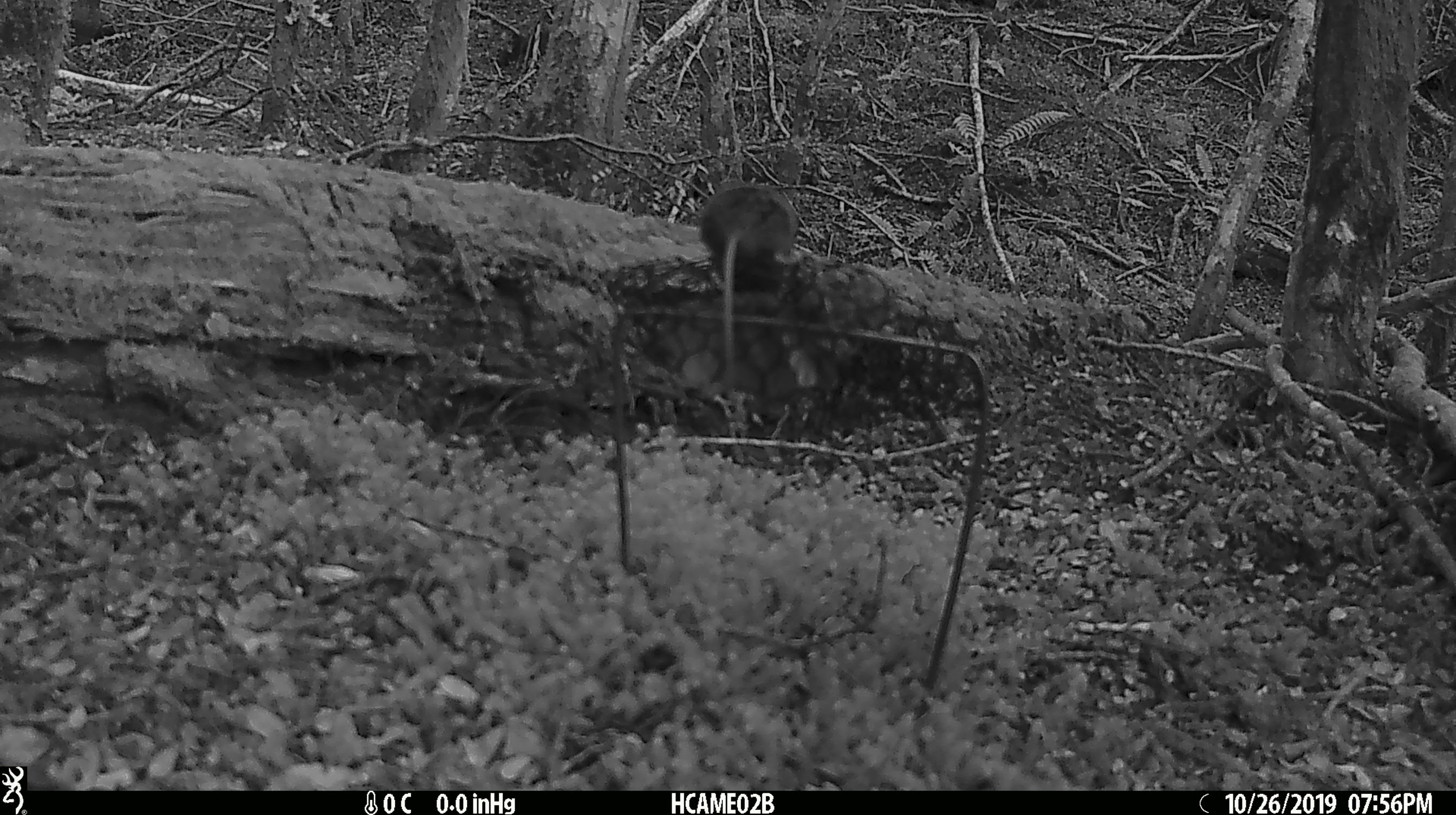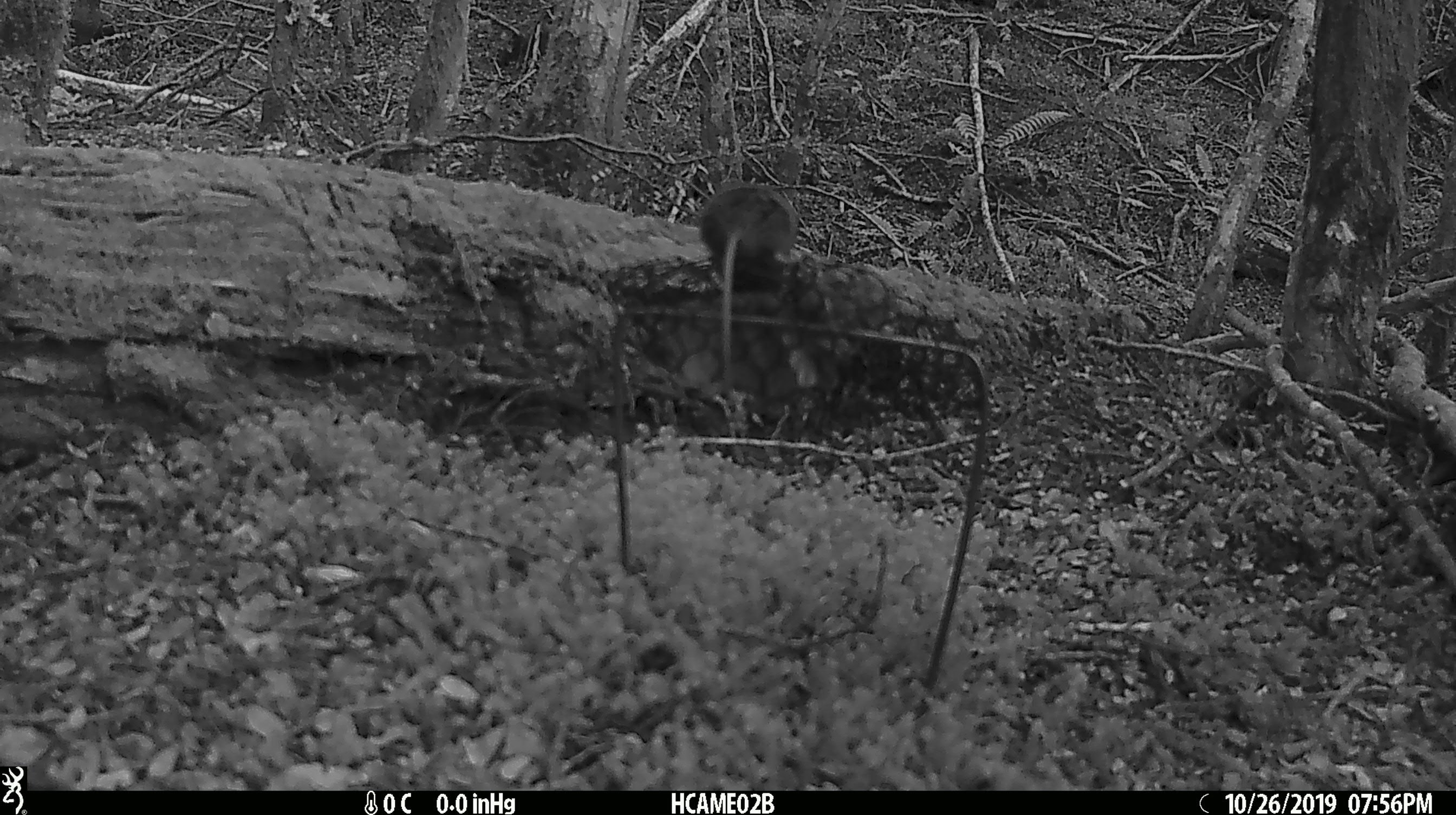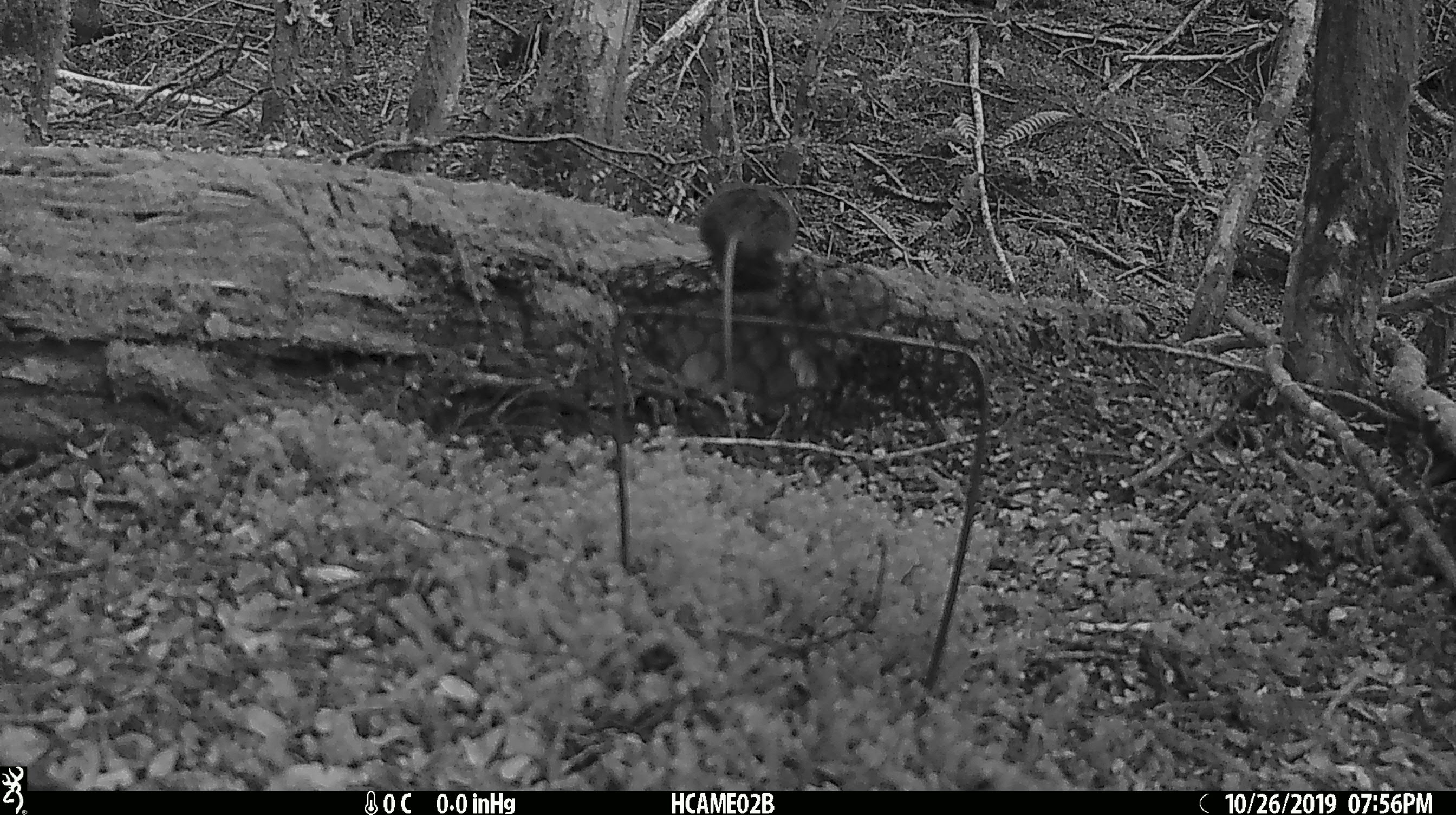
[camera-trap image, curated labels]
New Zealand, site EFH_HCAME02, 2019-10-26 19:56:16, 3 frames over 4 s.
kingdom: Animalia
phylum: Chordata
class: Mammalia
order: Rodentia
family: Muridae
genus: Mus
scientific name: Mus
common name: mouse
Mouse (Mus).